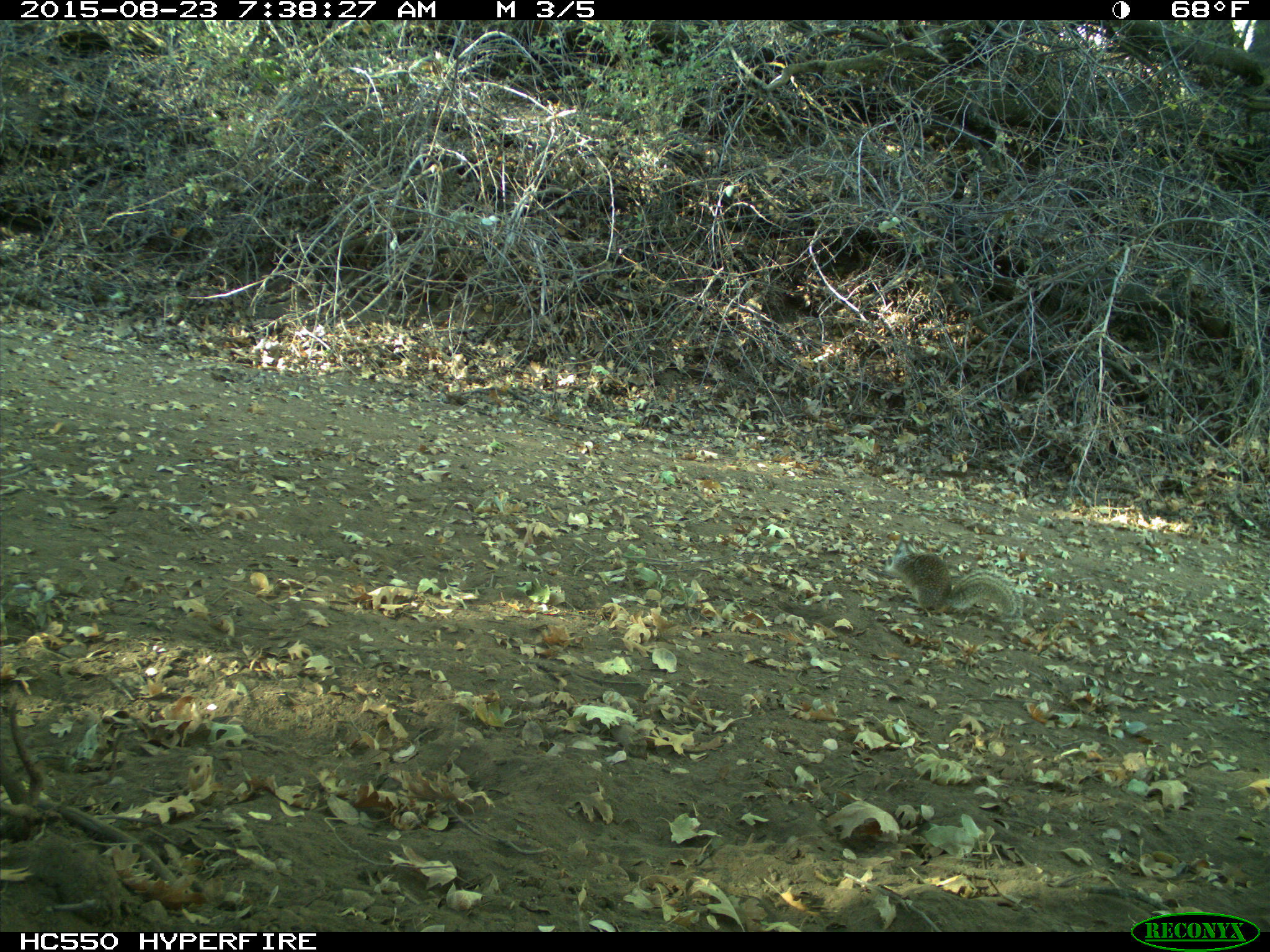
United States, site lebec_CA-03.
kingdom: Animalia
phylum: Chordata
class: Mammalia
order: Rodentia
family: Sciuridae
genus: Otospermophilus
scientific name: Otospermophilus beecheyi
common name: california ground squirrel